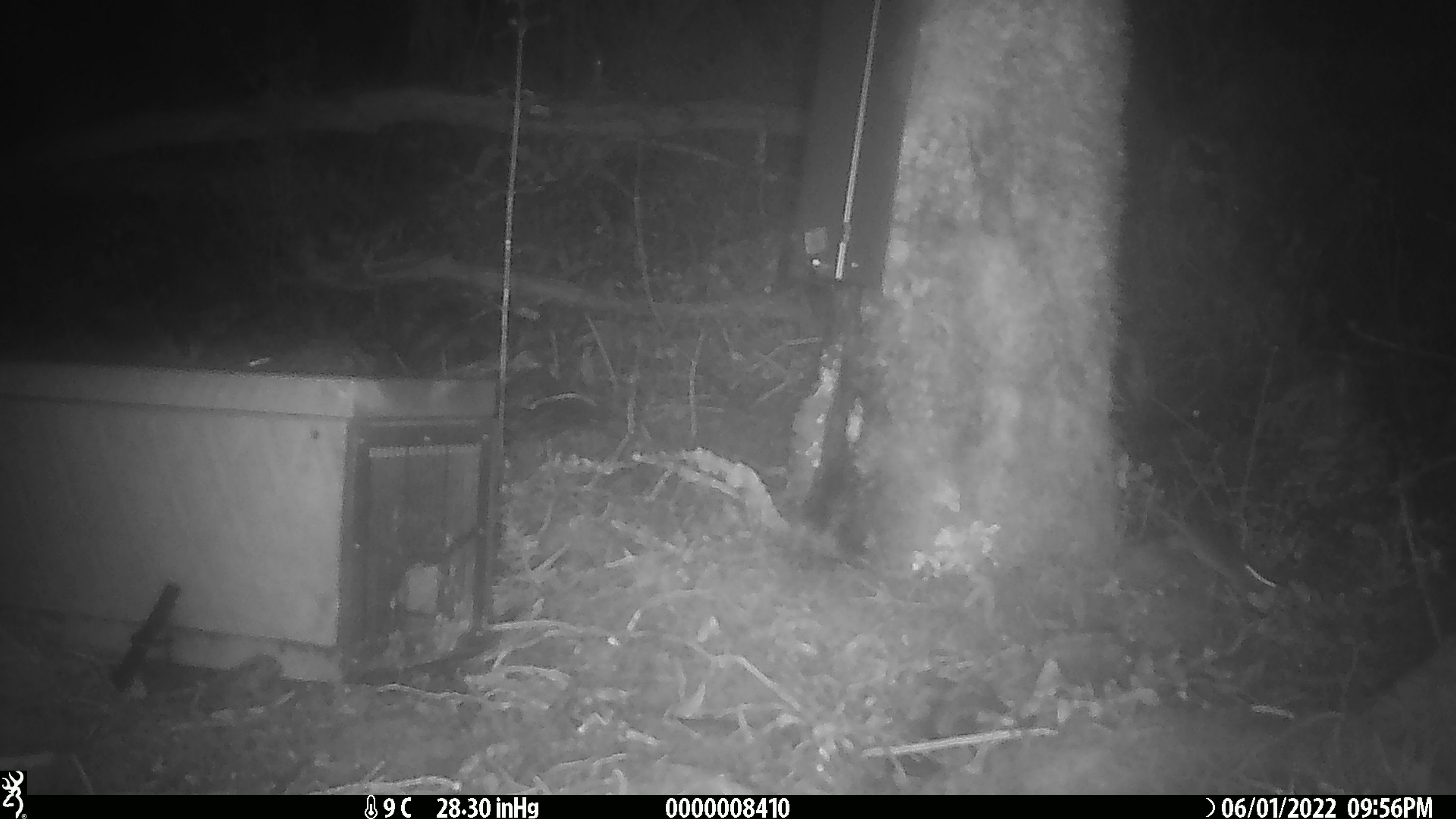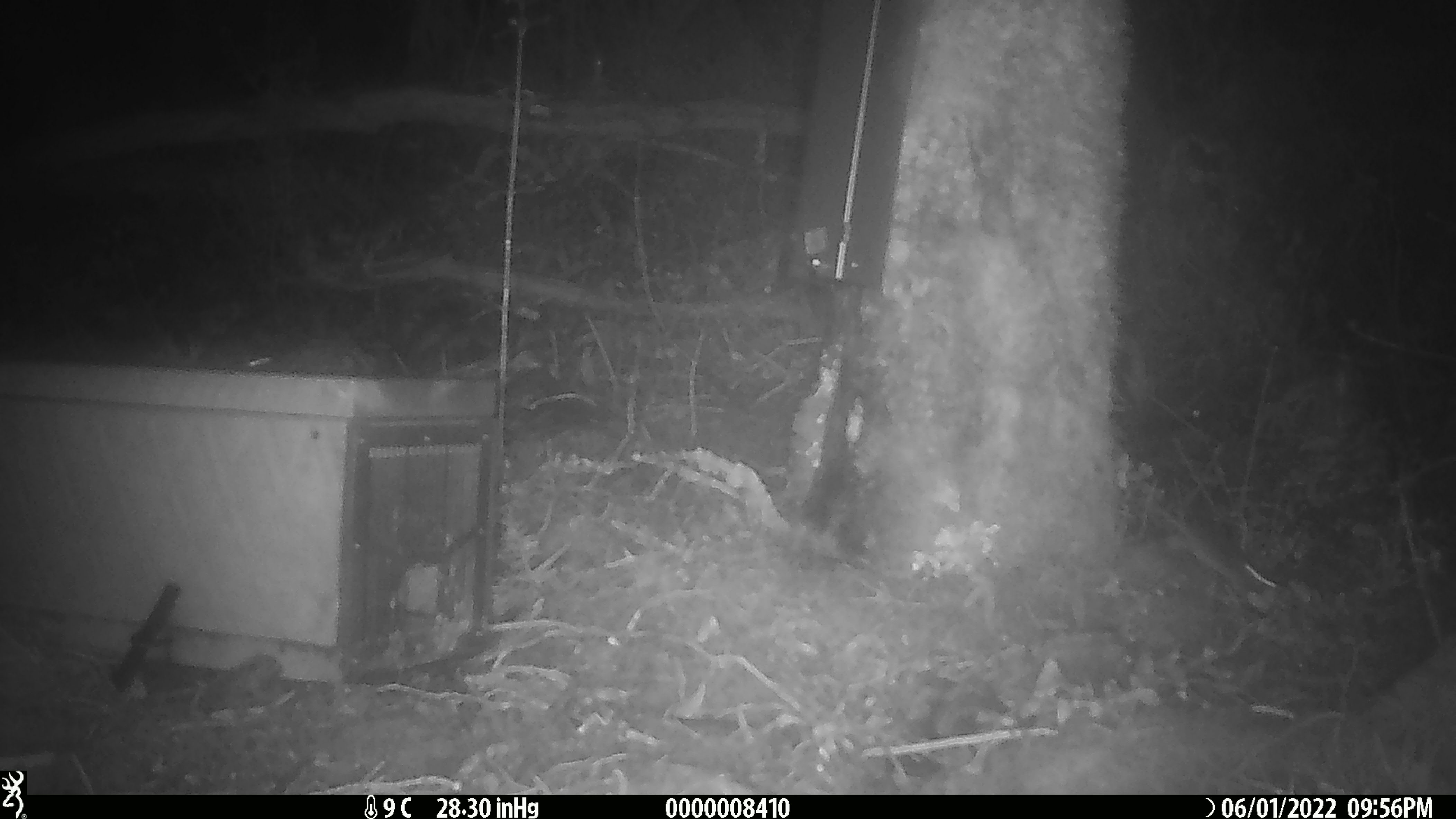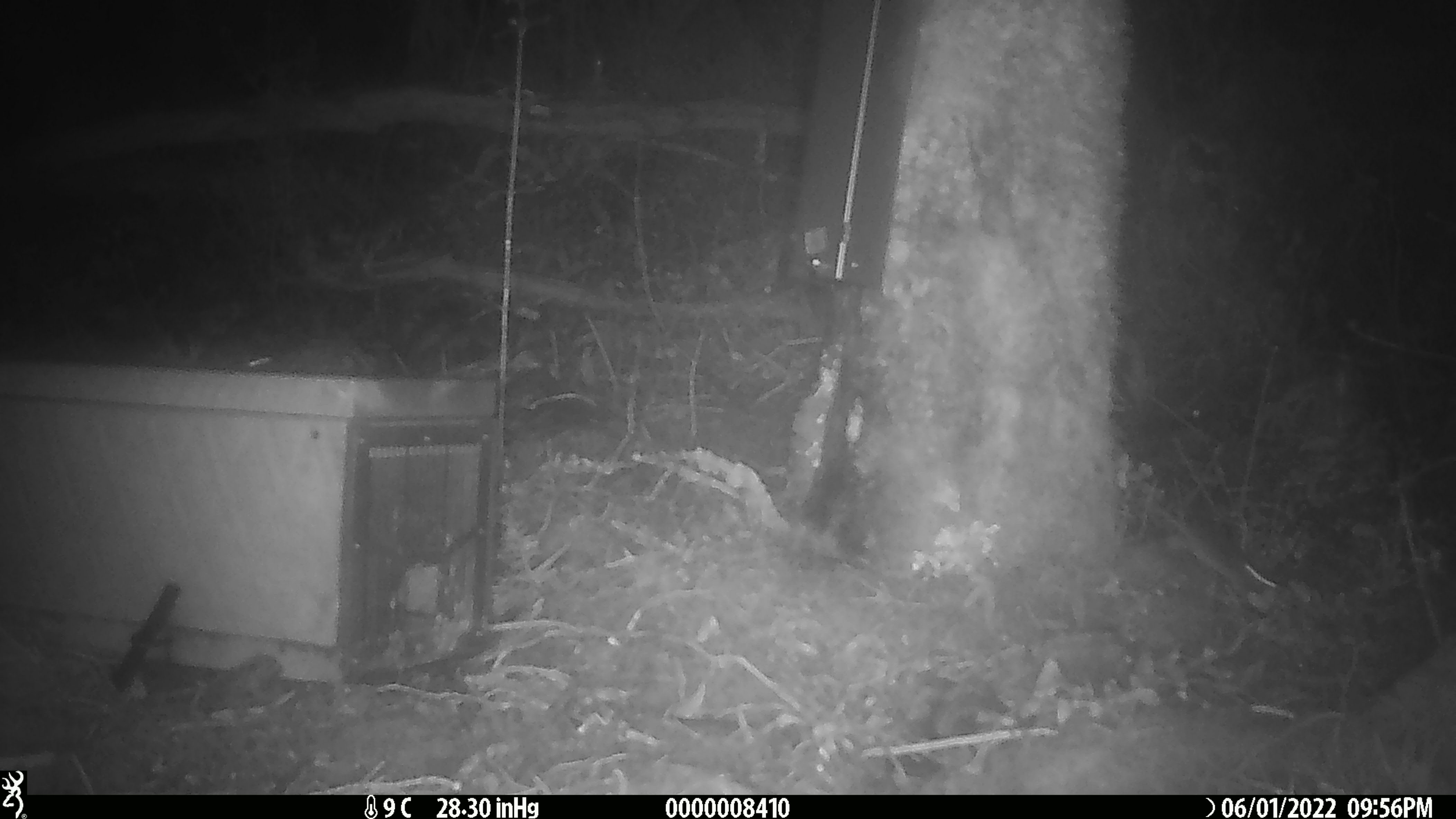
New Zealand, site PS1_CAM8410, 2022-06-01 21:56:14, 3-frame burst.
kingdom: Animalia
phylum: Chordata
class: Mammalia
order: Rodentia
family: Muridae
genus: Mus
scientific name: Mus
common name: mouse